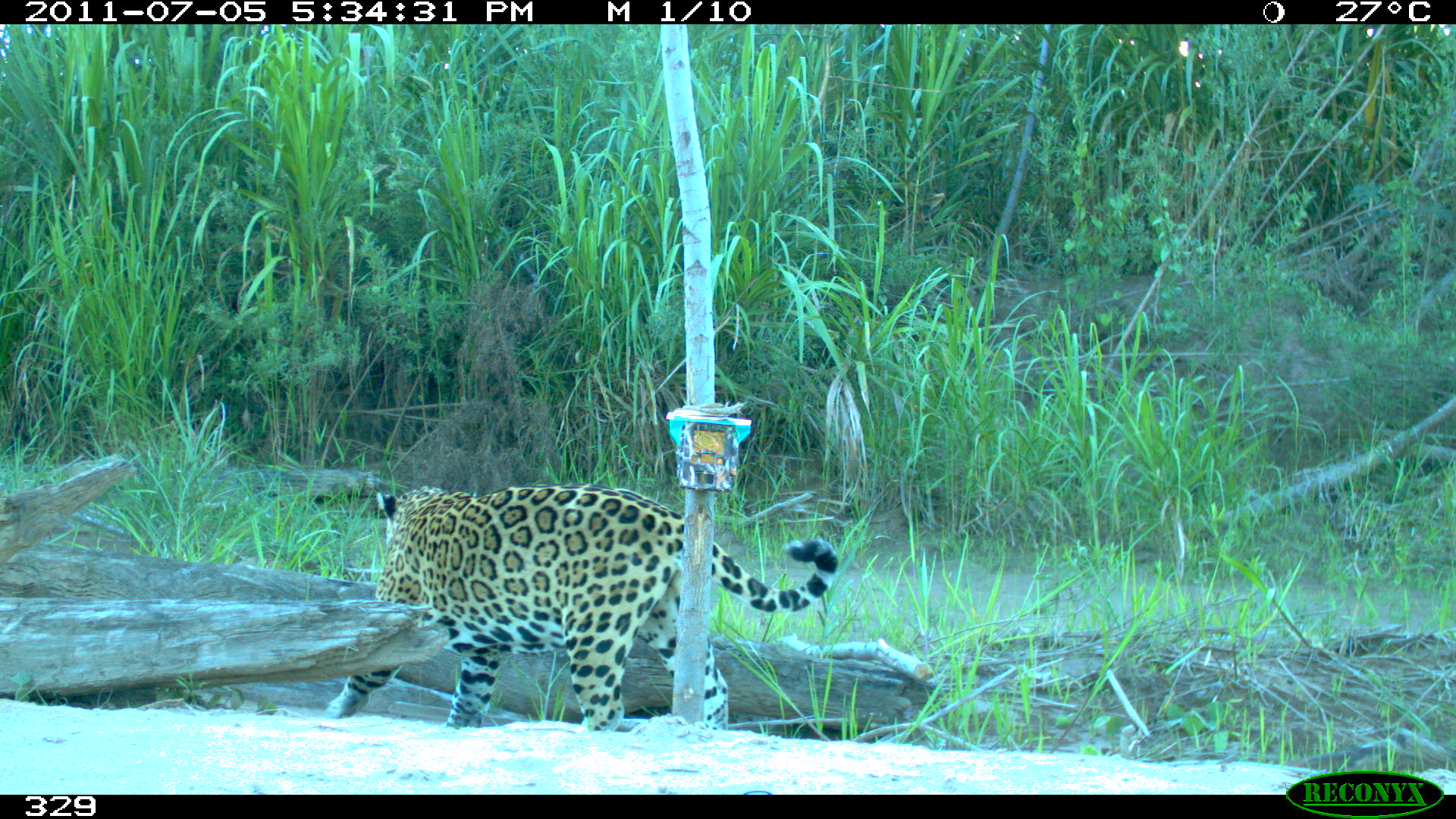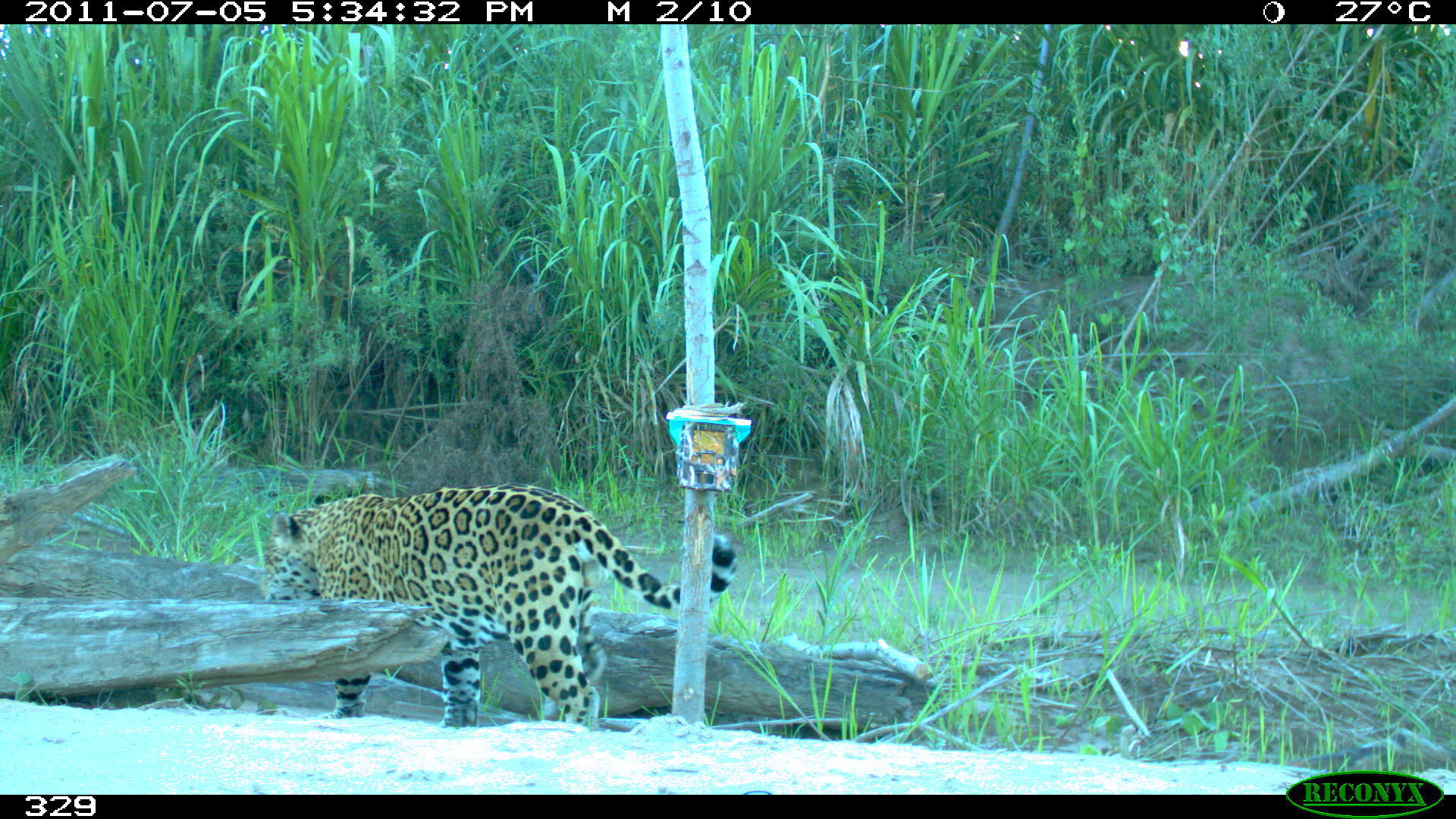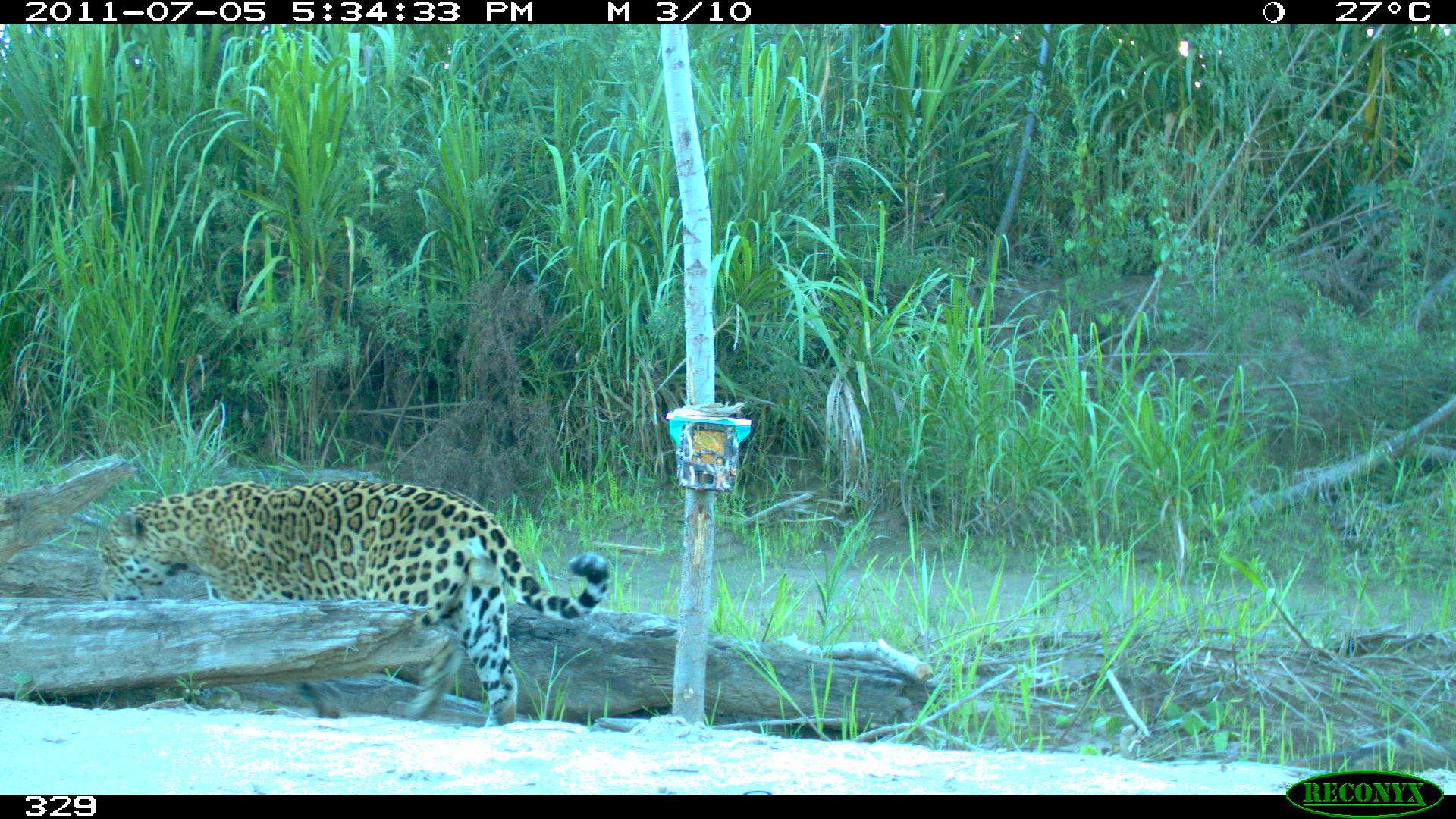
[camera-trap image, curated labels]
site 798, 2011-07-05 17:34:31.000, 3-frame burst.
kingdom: Animalia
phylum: Chordata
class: Mammalia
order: Carnivora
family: Felidae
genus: Panthera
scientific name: Panthera onca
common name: jaguar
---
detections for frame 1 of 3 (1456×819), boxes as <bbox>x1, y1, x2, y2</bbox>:
panthera onca: <bbox>323, 483, 838, 731</bbox>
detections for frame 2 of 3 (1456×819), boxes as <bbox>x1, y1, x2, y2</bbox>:
panthera onca: <bbox>258, 482, 739, 731</bbox>